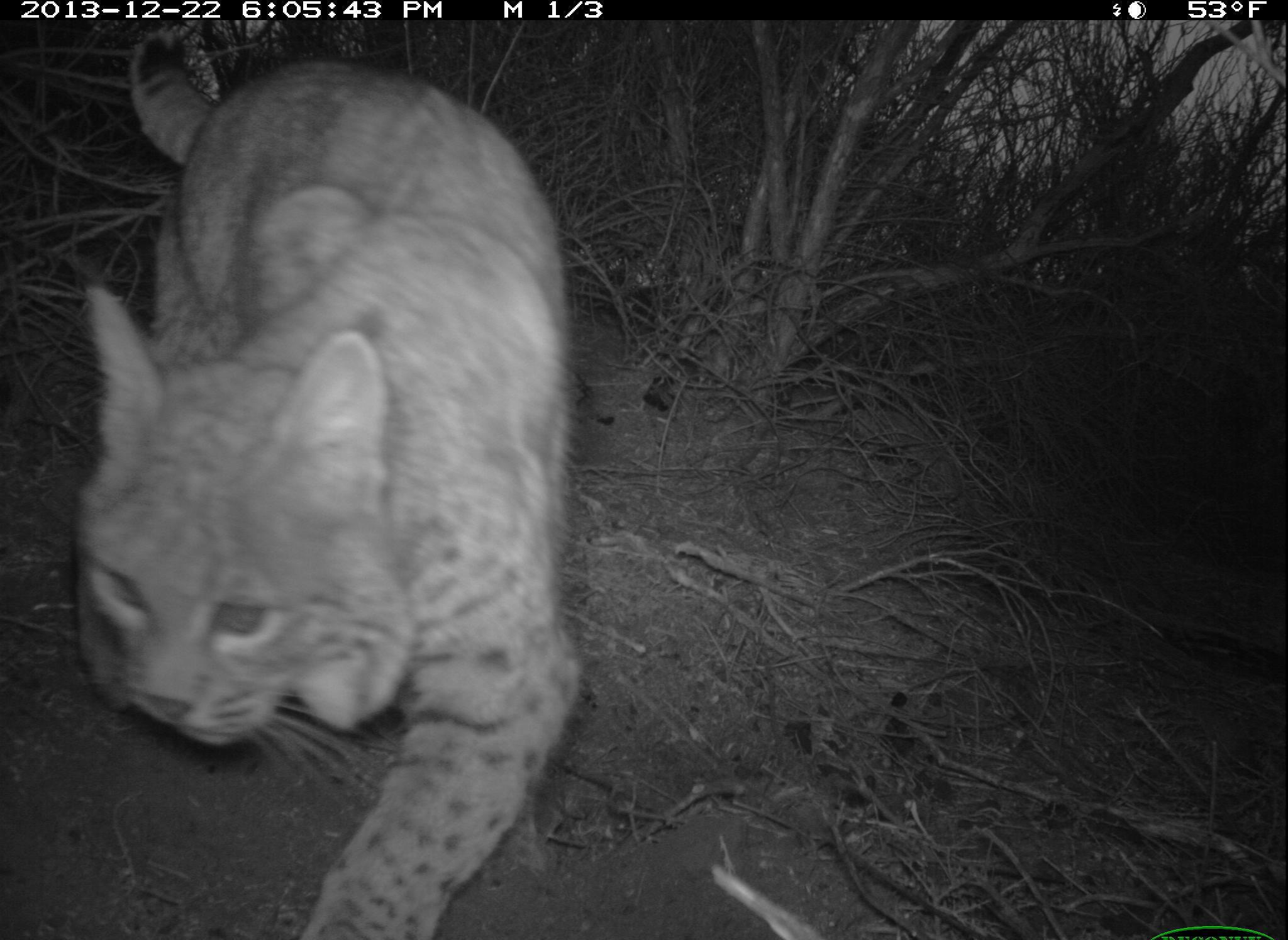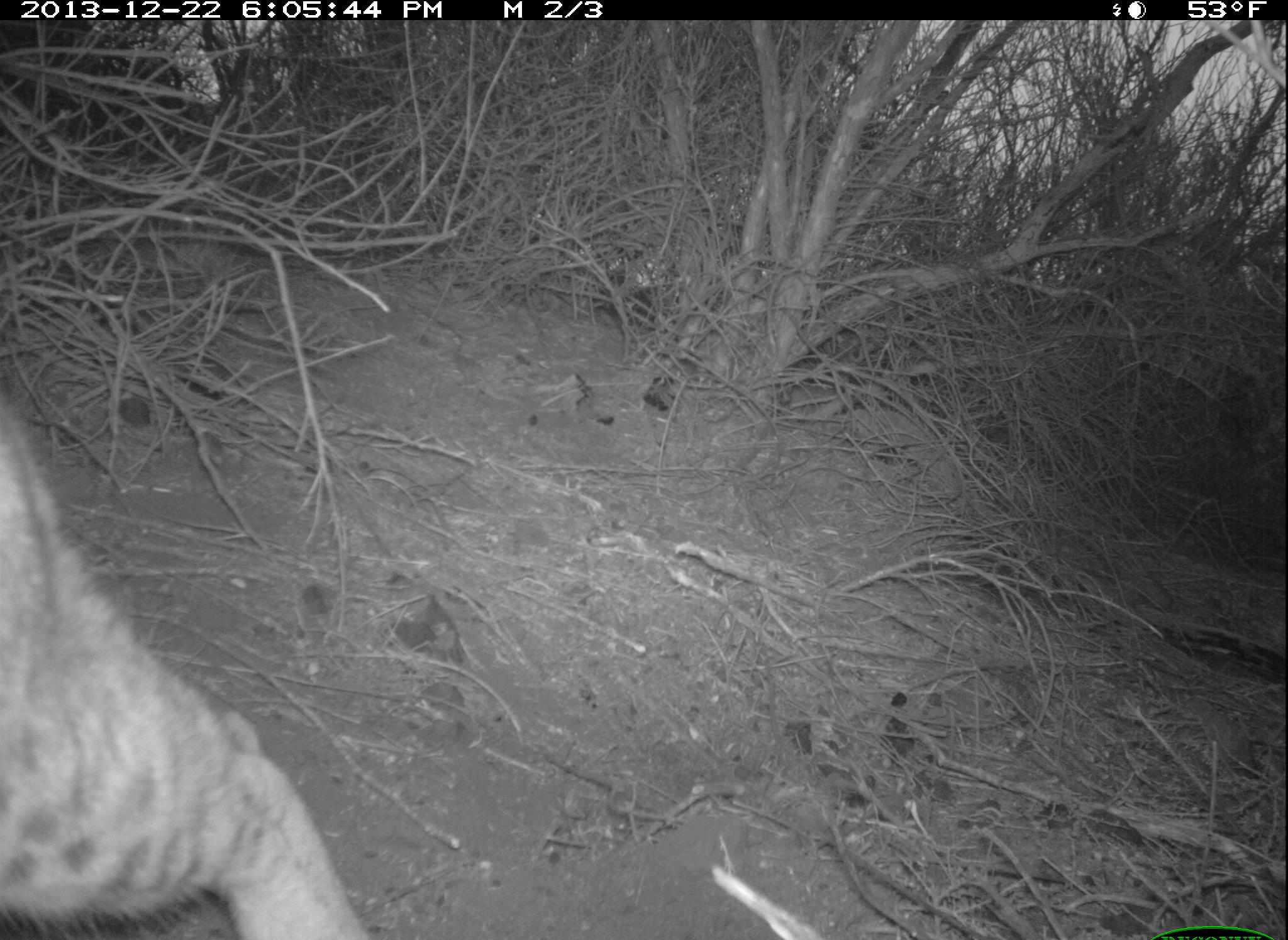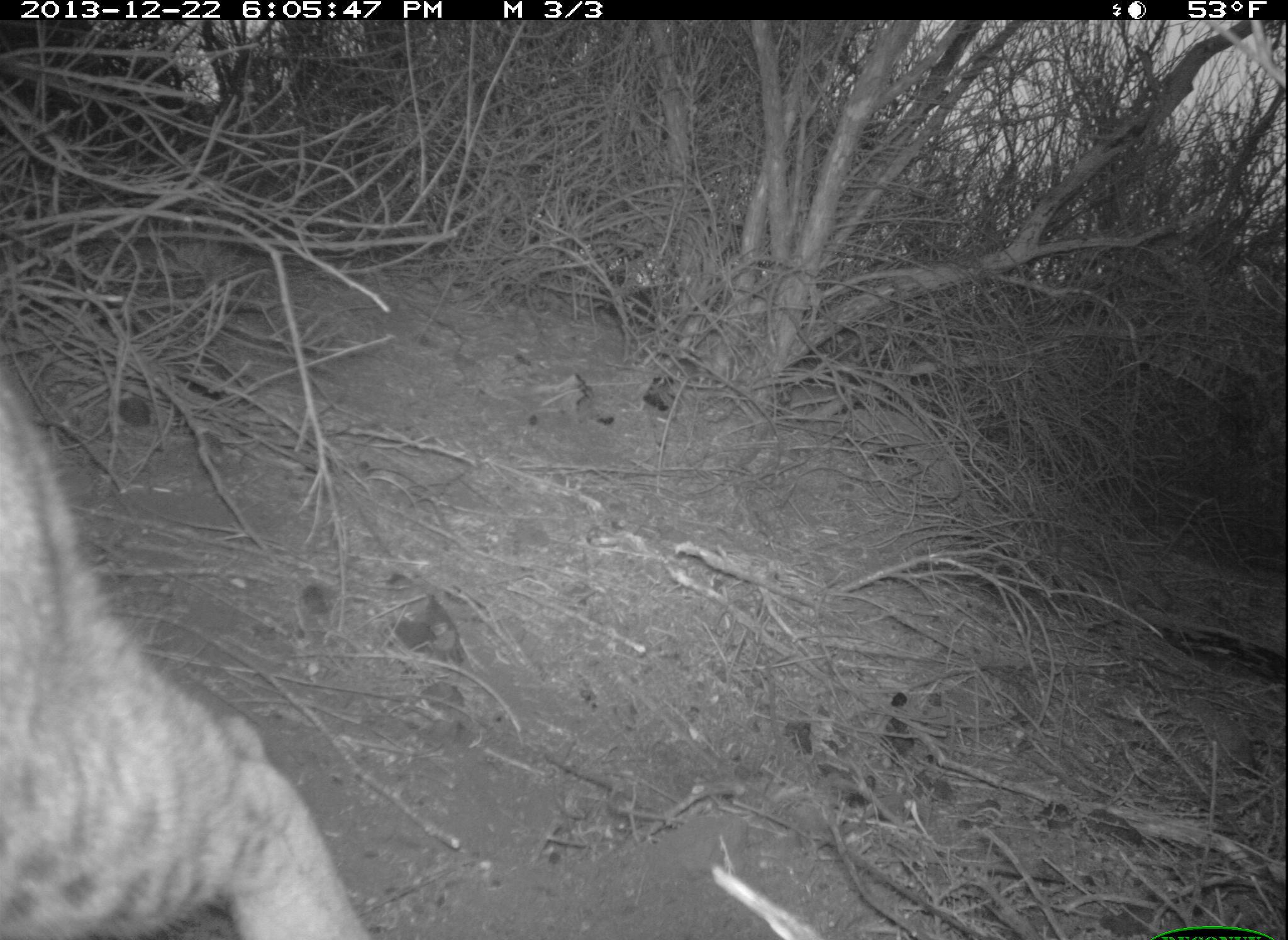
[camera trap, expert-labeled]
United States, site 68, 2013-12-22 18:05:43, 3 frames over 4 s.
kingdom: Animalia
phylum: Chordata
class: Mammalia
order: Carnivora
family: Felidae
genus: Lynx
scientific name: Lynx rufus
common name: bobcat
Bobcat (Lynx rufus).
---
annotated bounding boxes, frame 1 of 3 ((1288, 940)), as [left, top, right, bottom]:
bobcat: [62, 25, 586, 940]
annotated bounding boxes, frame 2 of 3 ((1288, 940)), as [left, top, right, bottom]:
bobcat: [0, 405, 368, 940]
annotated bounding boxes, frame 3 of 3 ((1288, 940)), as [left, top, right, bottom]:
bobcat: [3, 379, 379, 940]